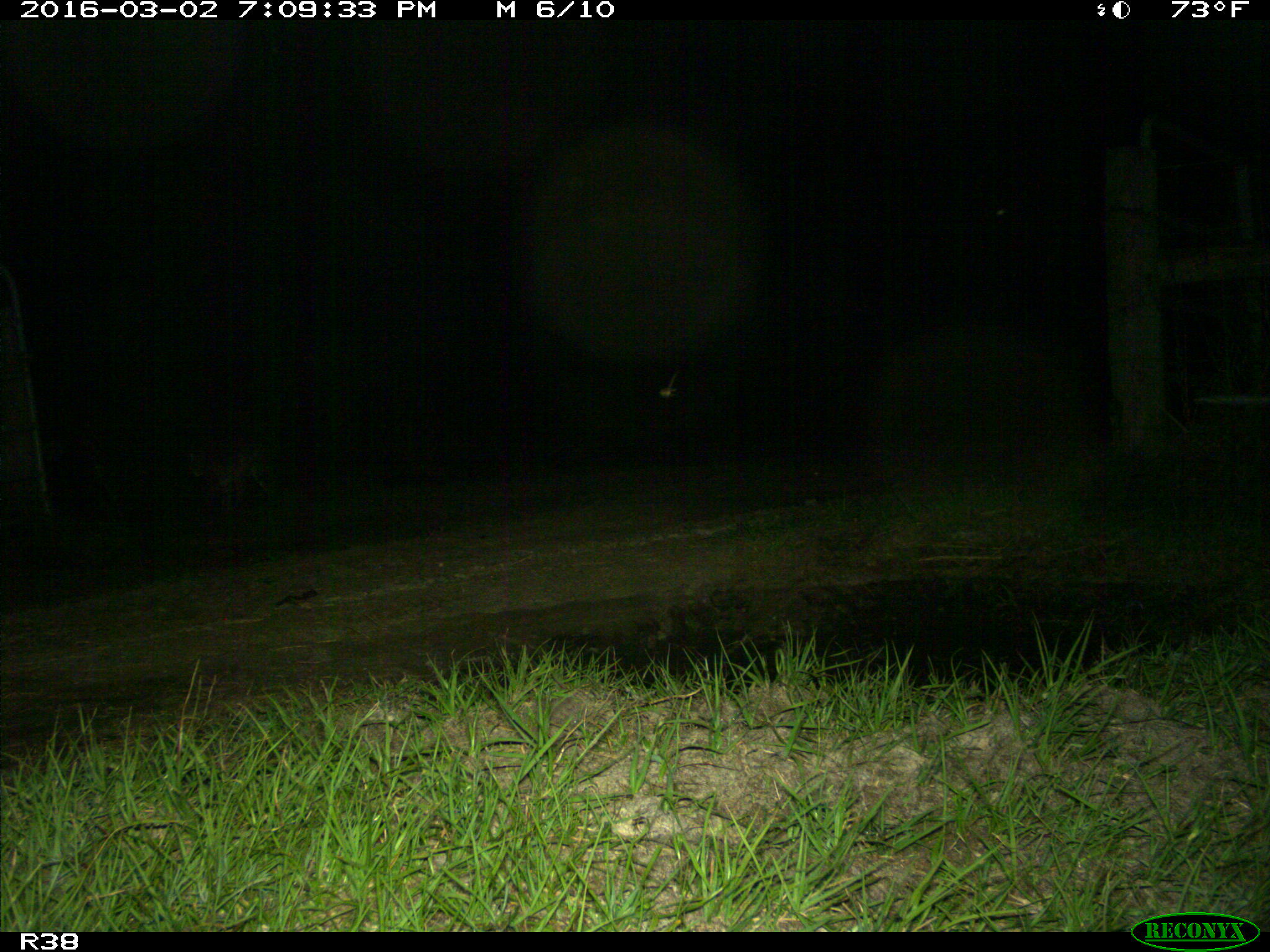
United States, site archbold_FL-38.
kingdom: Animalia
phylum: Chordata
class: Mammalia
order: Carnivora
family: Felidae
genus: Lynx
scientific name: Lynx rufus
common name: bobcat